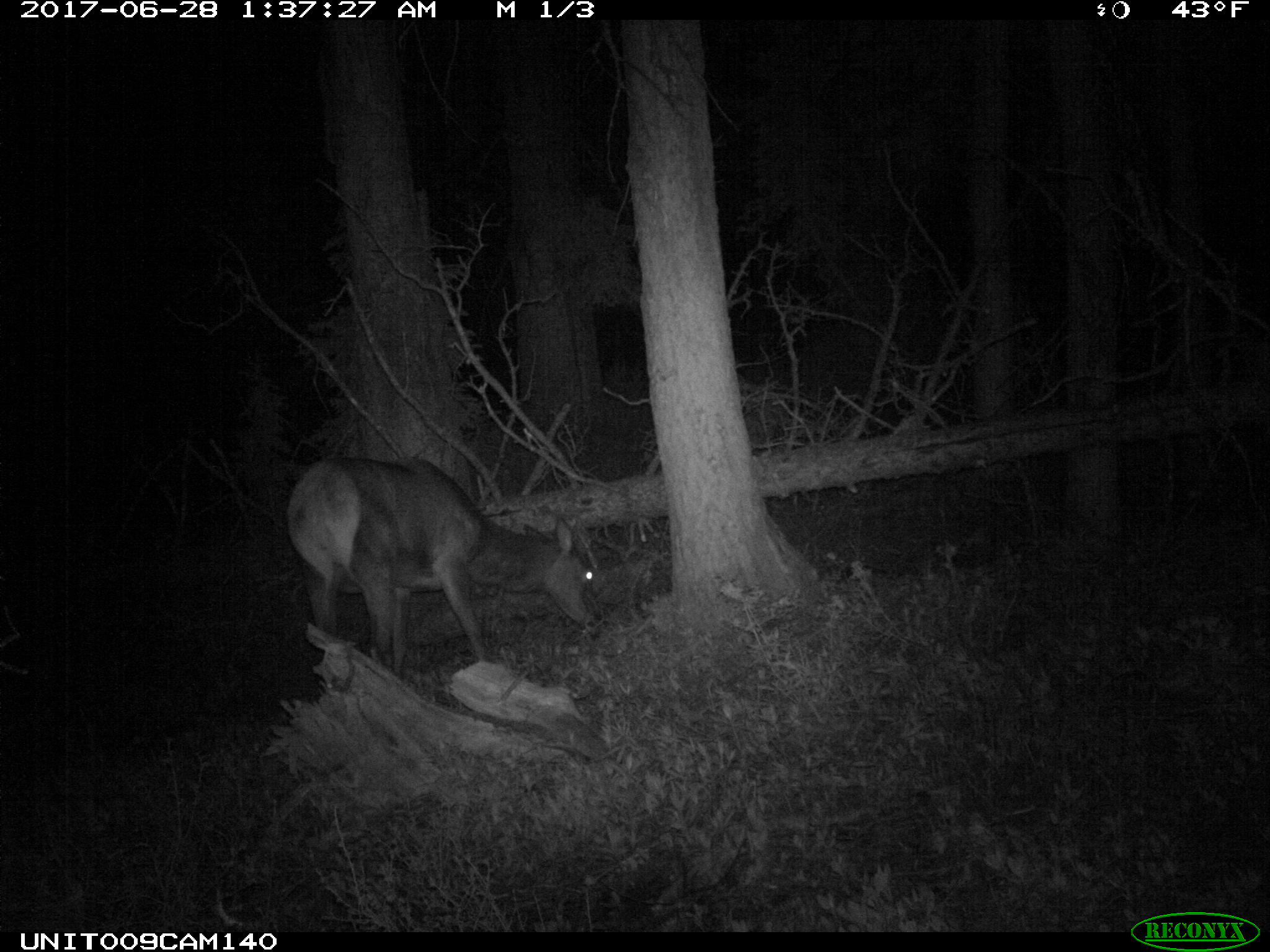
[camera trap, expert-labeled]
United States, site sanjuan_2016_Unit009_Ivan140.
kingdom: Animalia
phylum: Chordata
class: Mammalia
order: Artiodactyla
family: Cervidae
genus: Cervus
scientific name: Cervus elaphus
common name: red deer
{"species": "Cervus elaphus (red deer)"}